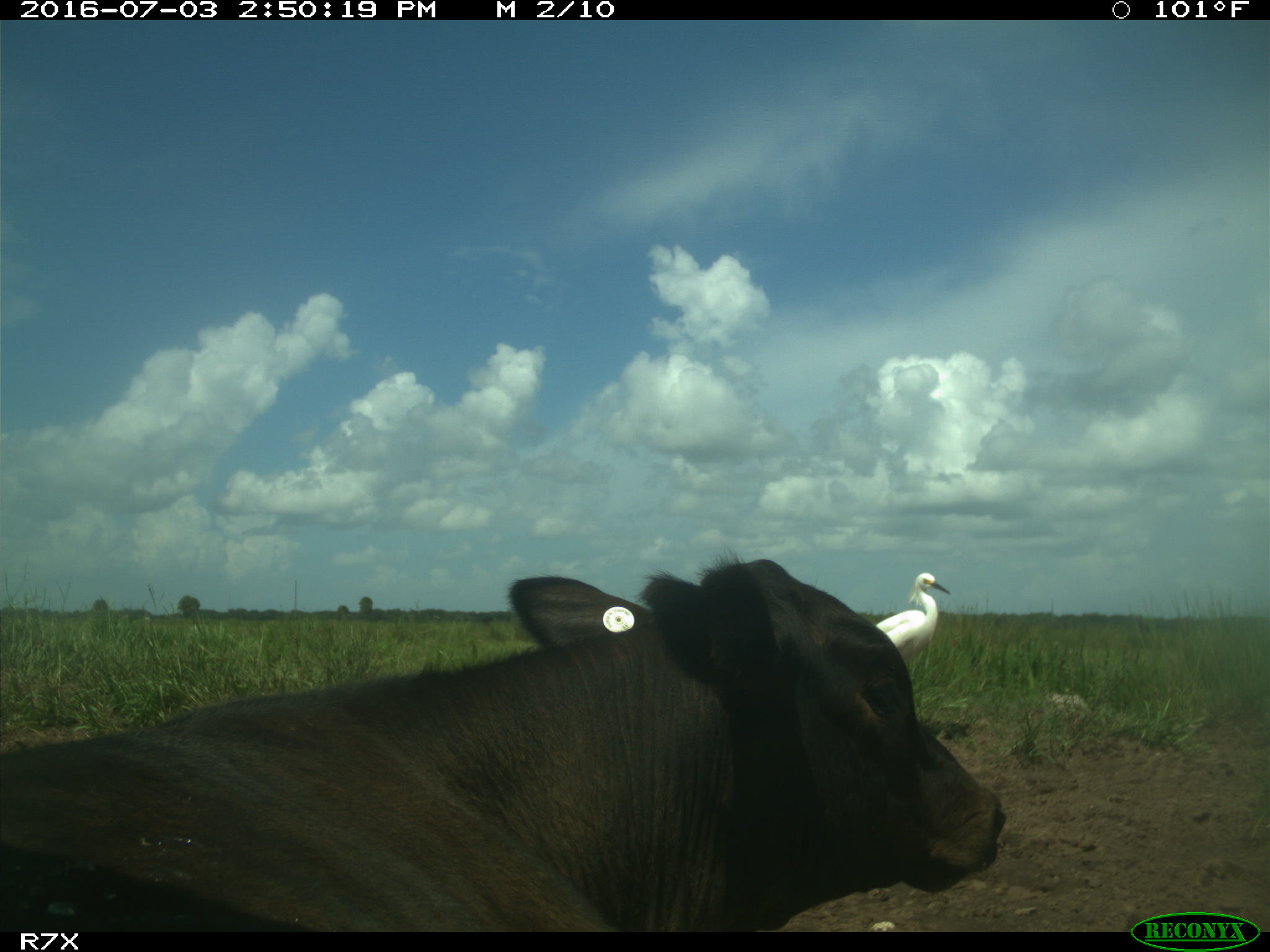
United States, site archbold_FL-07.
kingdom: Animalia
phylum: Chordata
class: Mammalia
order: Artiodactyla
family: Bovidae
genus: Bos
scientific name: Bos taurus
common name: domestic cow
Bos taurus (domestic cow).